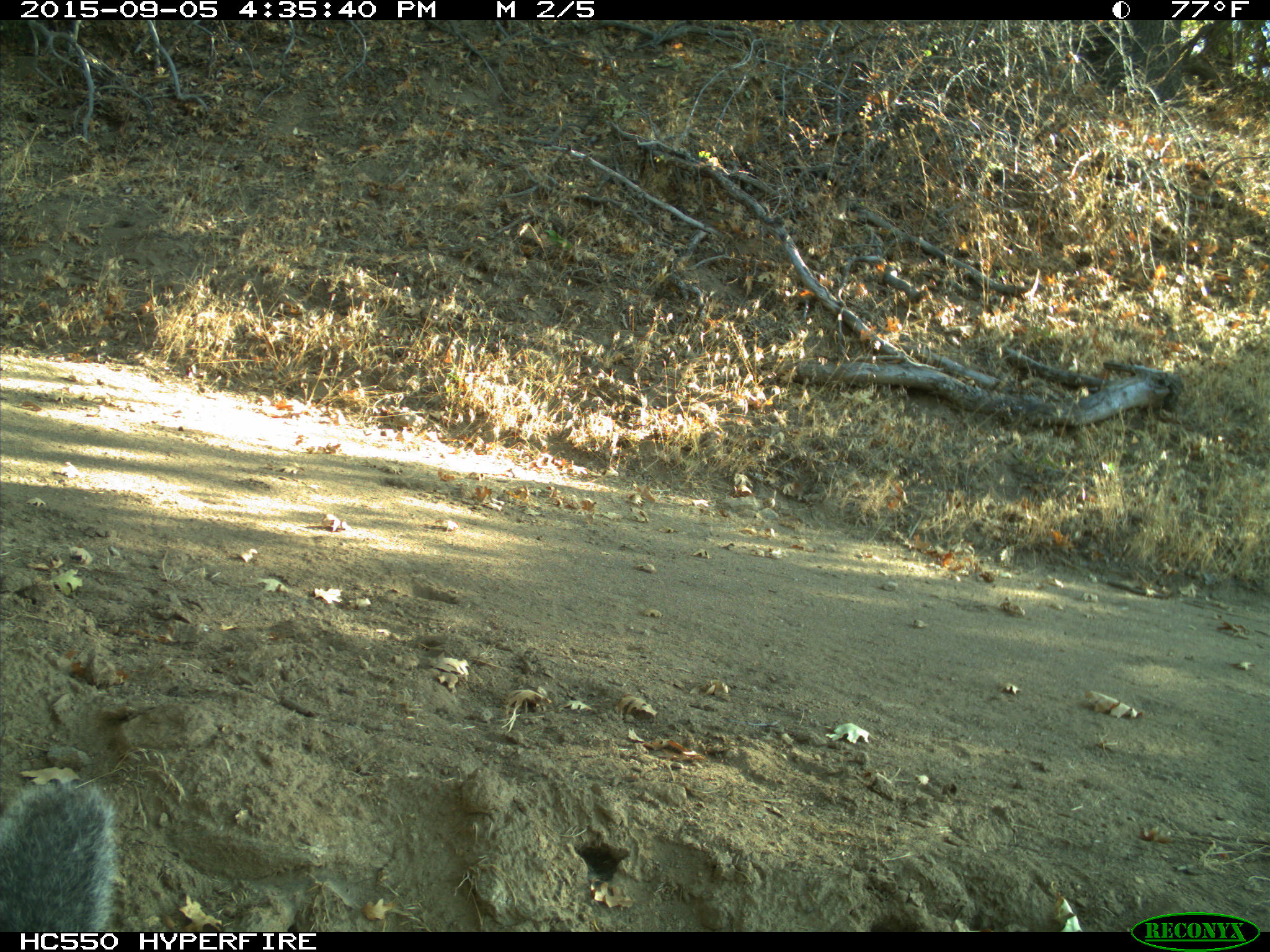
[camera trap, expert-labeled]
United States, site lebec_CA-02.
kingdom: Animalia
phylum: Chordata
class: Mammalia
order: Rodentia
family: Sciuridae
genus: Sciurus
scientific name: Sciurus carolinensis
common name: eastern gray squirrel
Sciurus carolinensis (eastern gray squirrel).